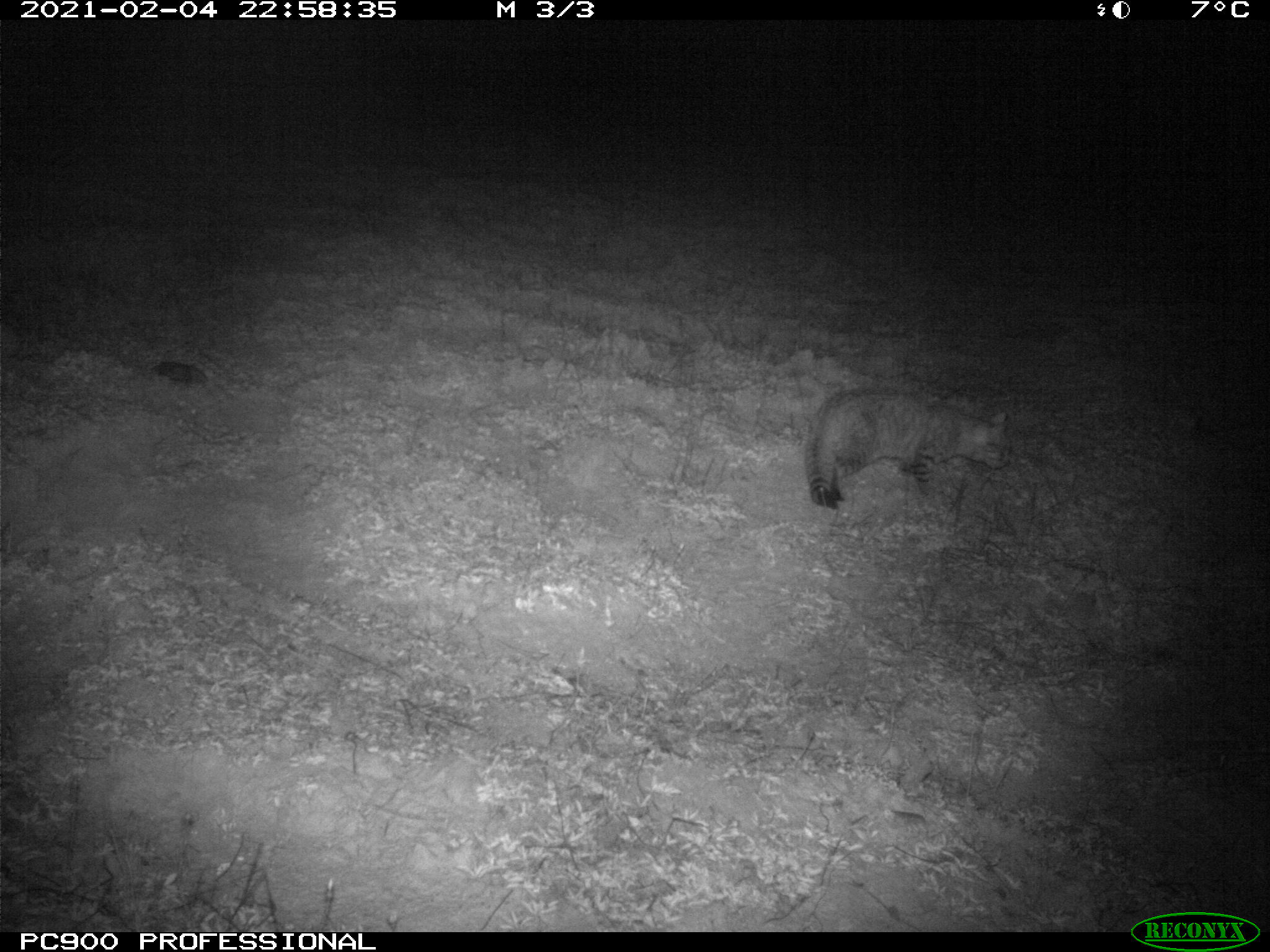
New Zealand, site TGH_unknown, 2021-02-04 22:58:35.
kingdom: Animalia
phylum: Chordata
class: Mammalia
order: Carnivora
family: Felidae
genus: Felis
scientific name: Felis catus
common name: domestic cat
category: cat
Cat (domestic cat) (Felis catus).